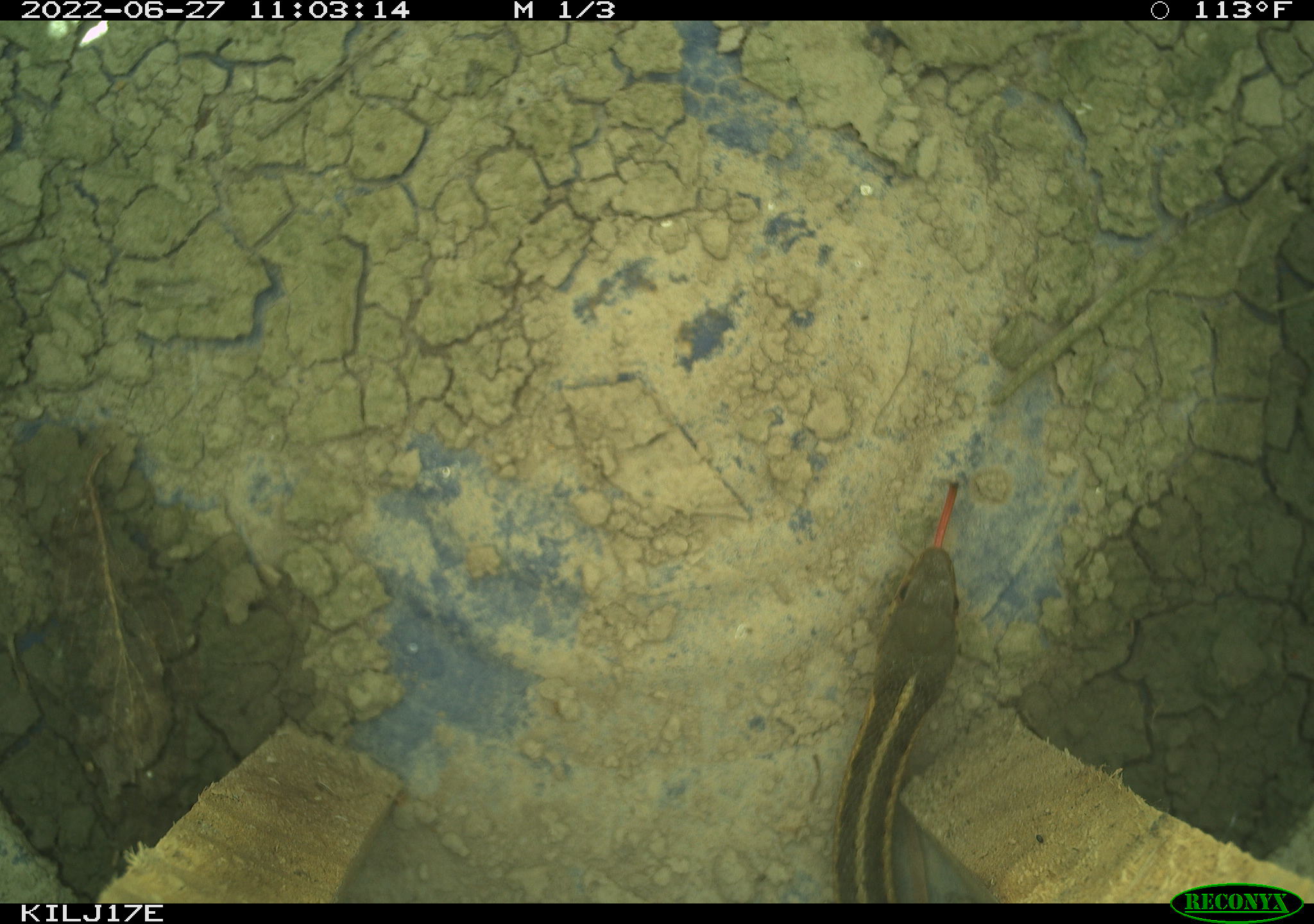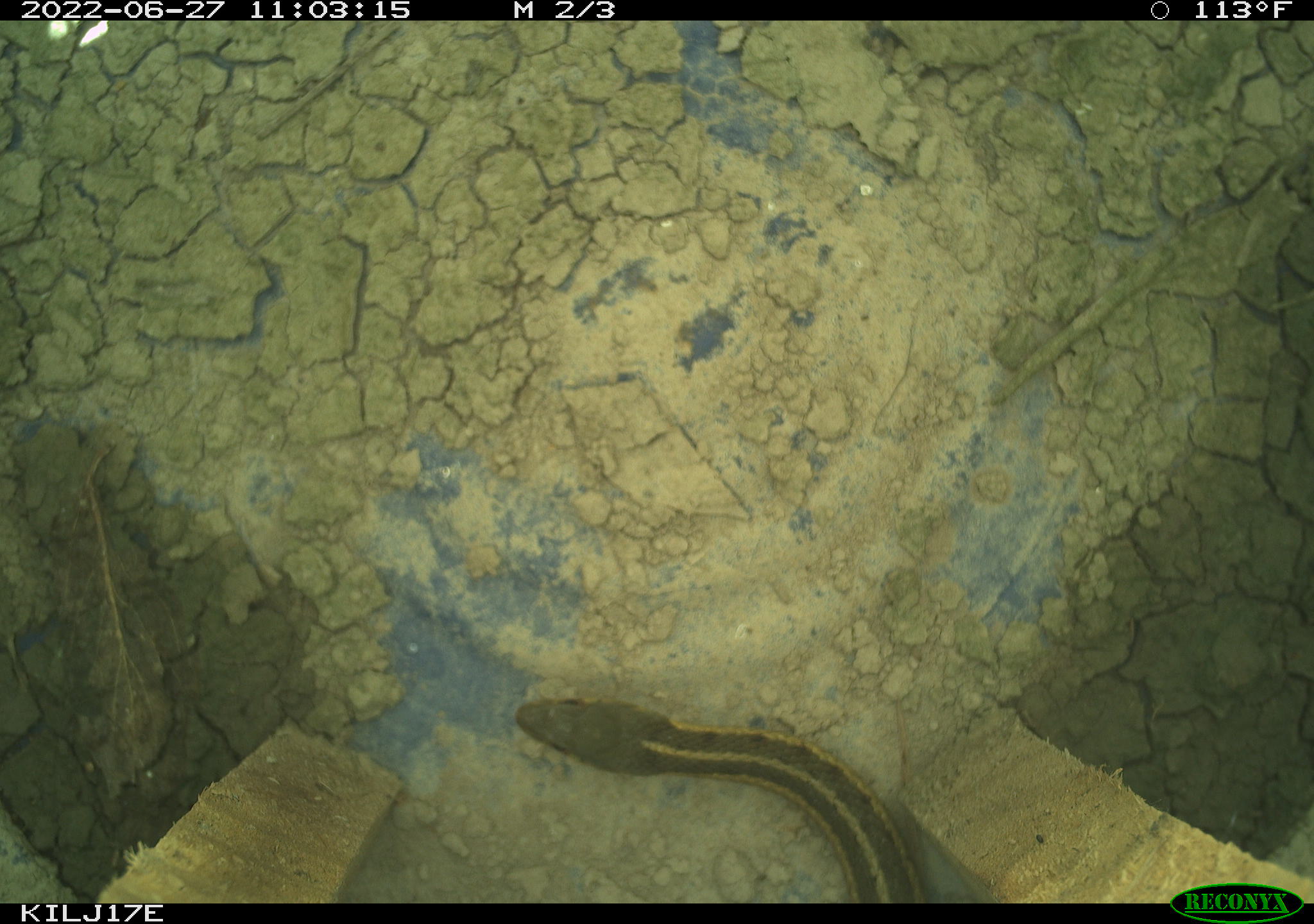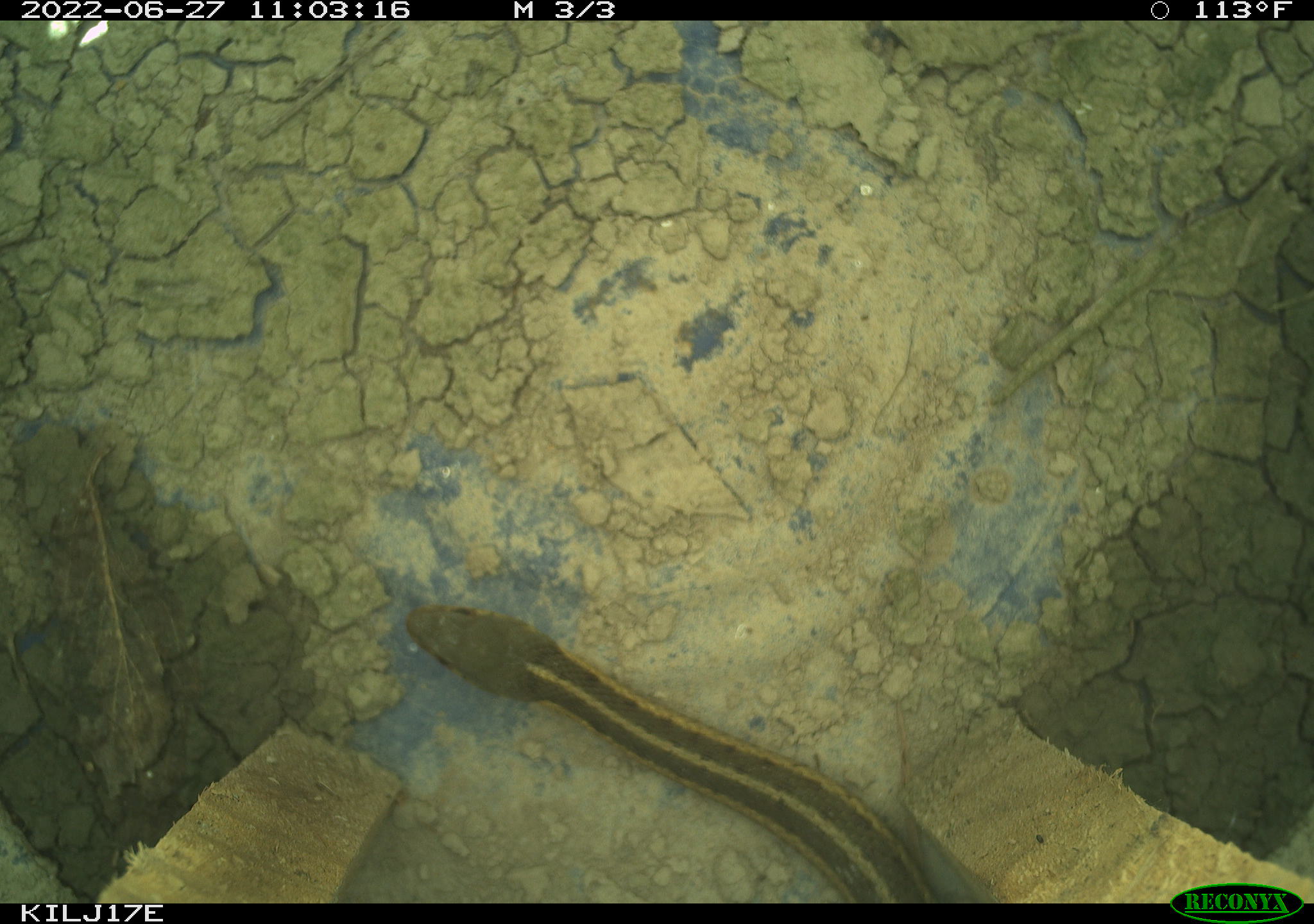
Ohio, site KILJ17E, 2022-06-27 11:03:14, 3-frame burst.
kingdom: Animalia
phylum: Chordata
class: Reptilia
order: Squamata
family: Colubridae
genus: Thamnophis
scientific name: Thamnophis sirtalis sirtalis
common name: eastern gartersnake